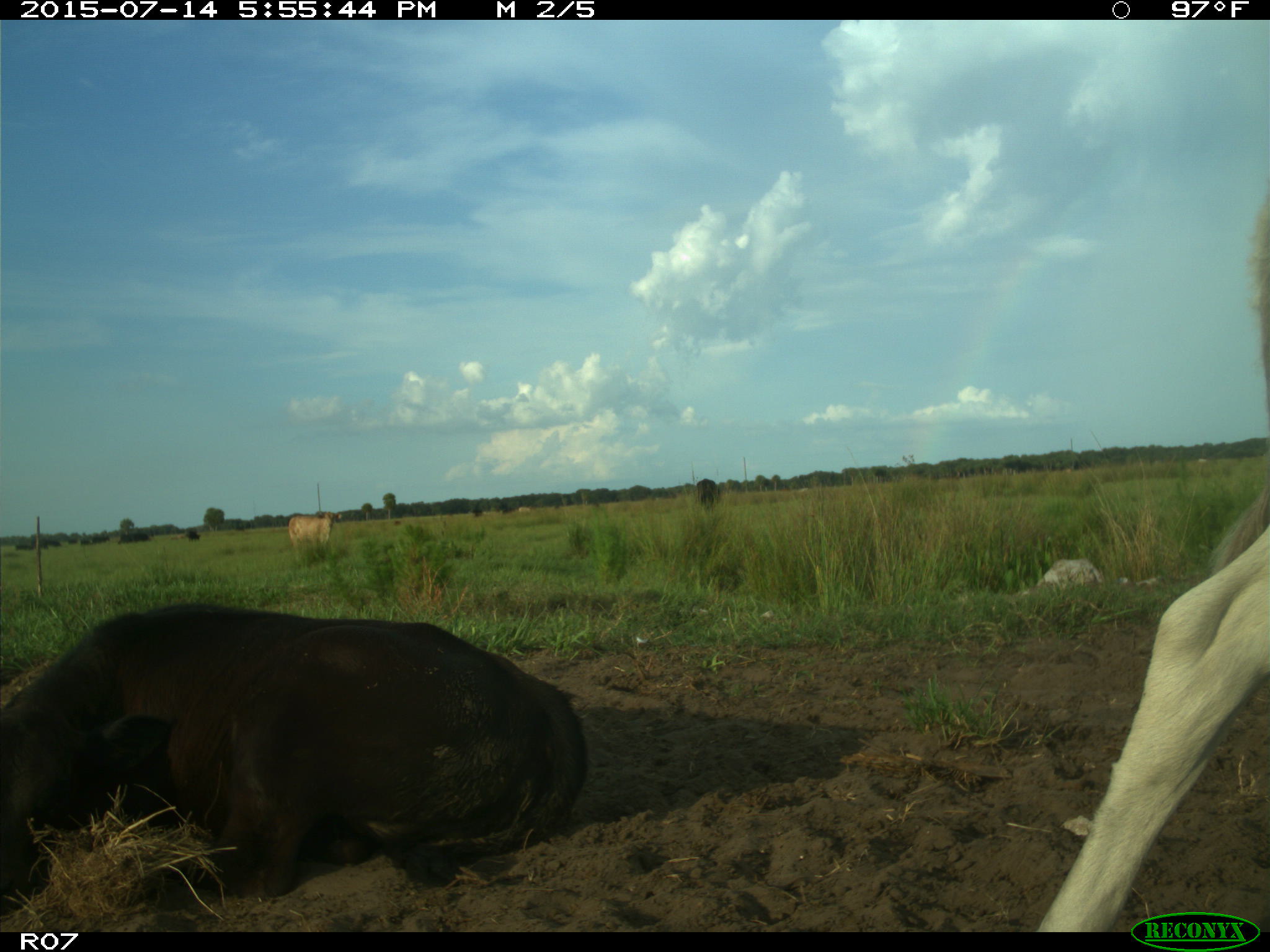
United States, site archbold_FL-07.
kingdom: Animalia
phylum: Chordata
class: Mammalia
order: Artiodactyla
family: Bovidae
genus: Bos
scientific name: Bos taurus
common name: domestic cow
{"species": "Bos taurus (domestic cow)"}